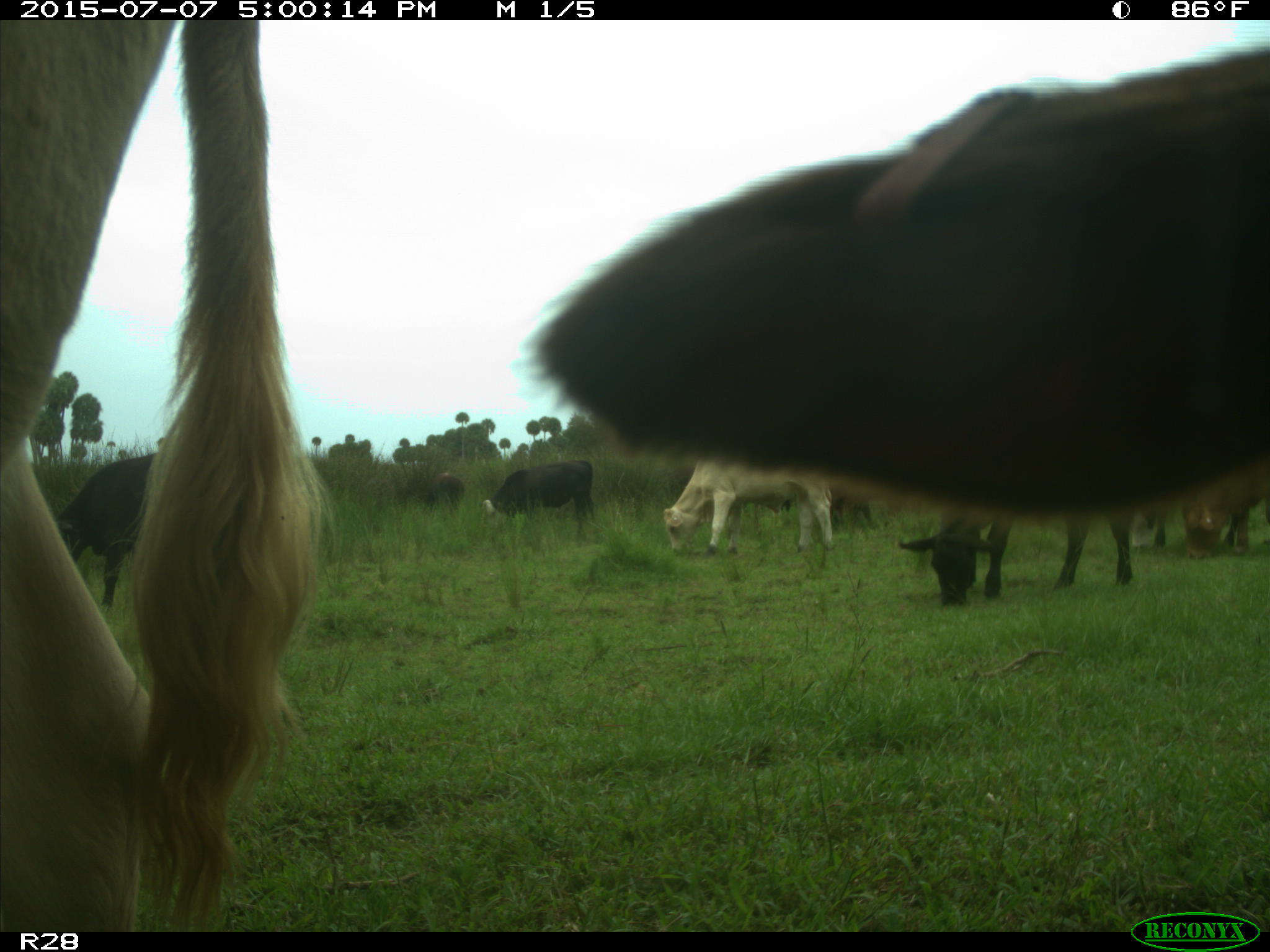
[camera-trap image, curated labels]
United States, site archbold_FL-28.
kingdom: Animalia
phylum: Chordata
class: Mammalia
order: Artiodactyla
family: Bovidae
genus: Bos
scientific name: Bos taurus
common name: domestic cow